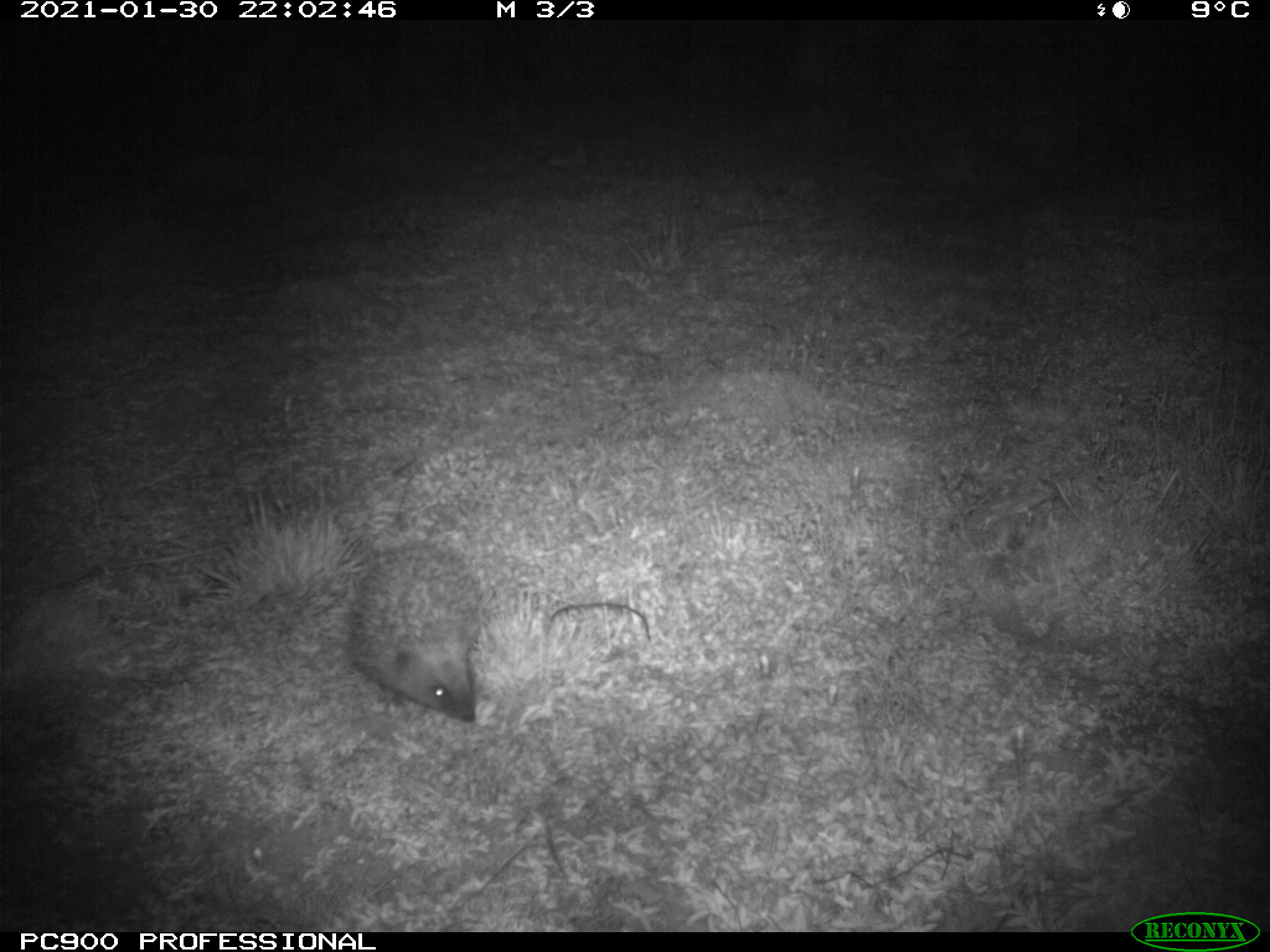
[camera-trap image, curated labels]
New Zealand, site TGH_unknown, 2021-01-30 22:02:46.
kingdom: Animalia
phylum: Chordata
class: Mammalia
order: Eulipotyphla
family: Erinaceidae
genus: Erinaceus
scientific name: Erinaceus europaeus europaeus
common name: european hedgehog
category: hedgehog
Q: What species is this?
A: Hedgehog (european hedgehog) (Erinaceus europaeus europaeus).